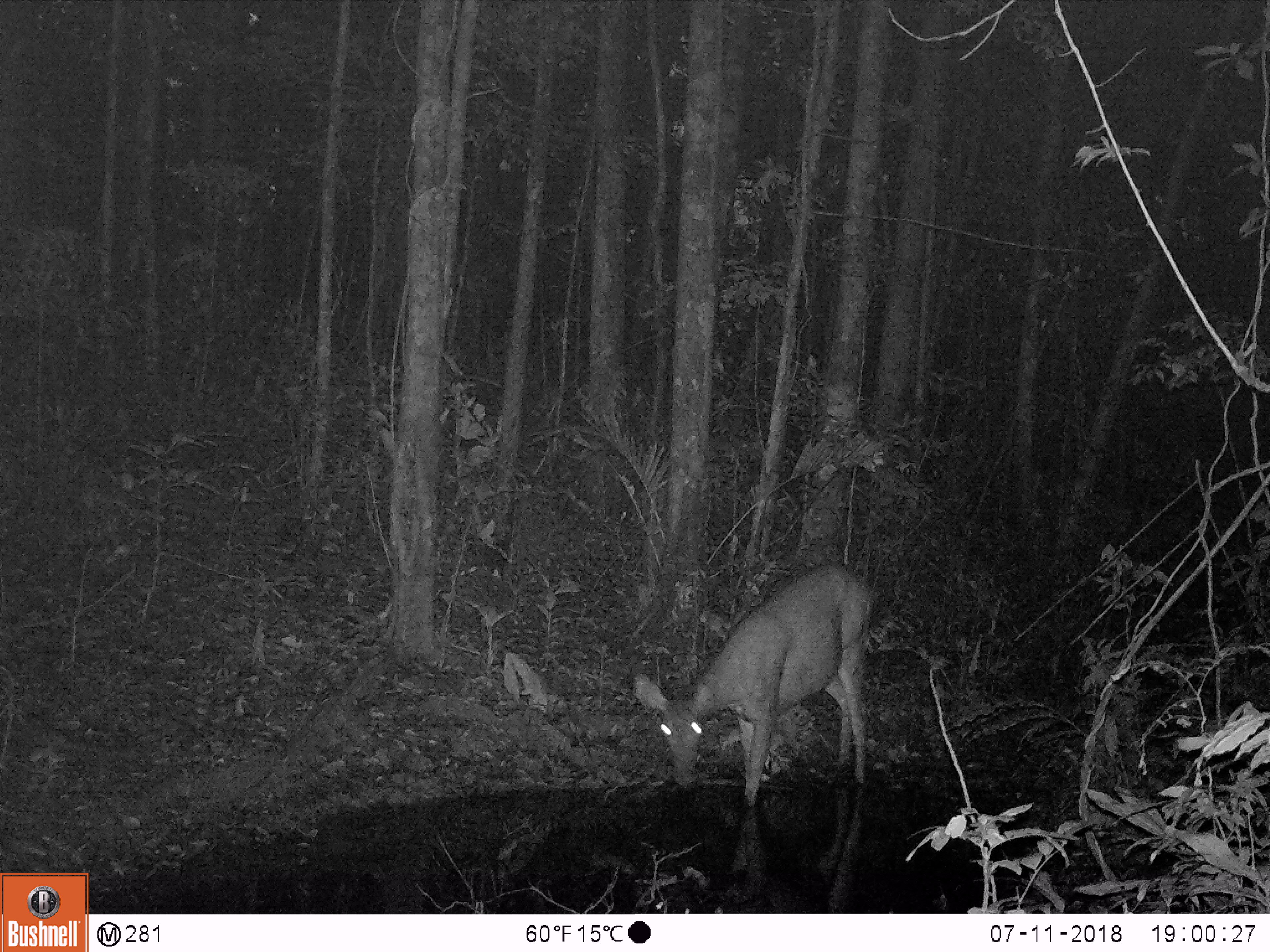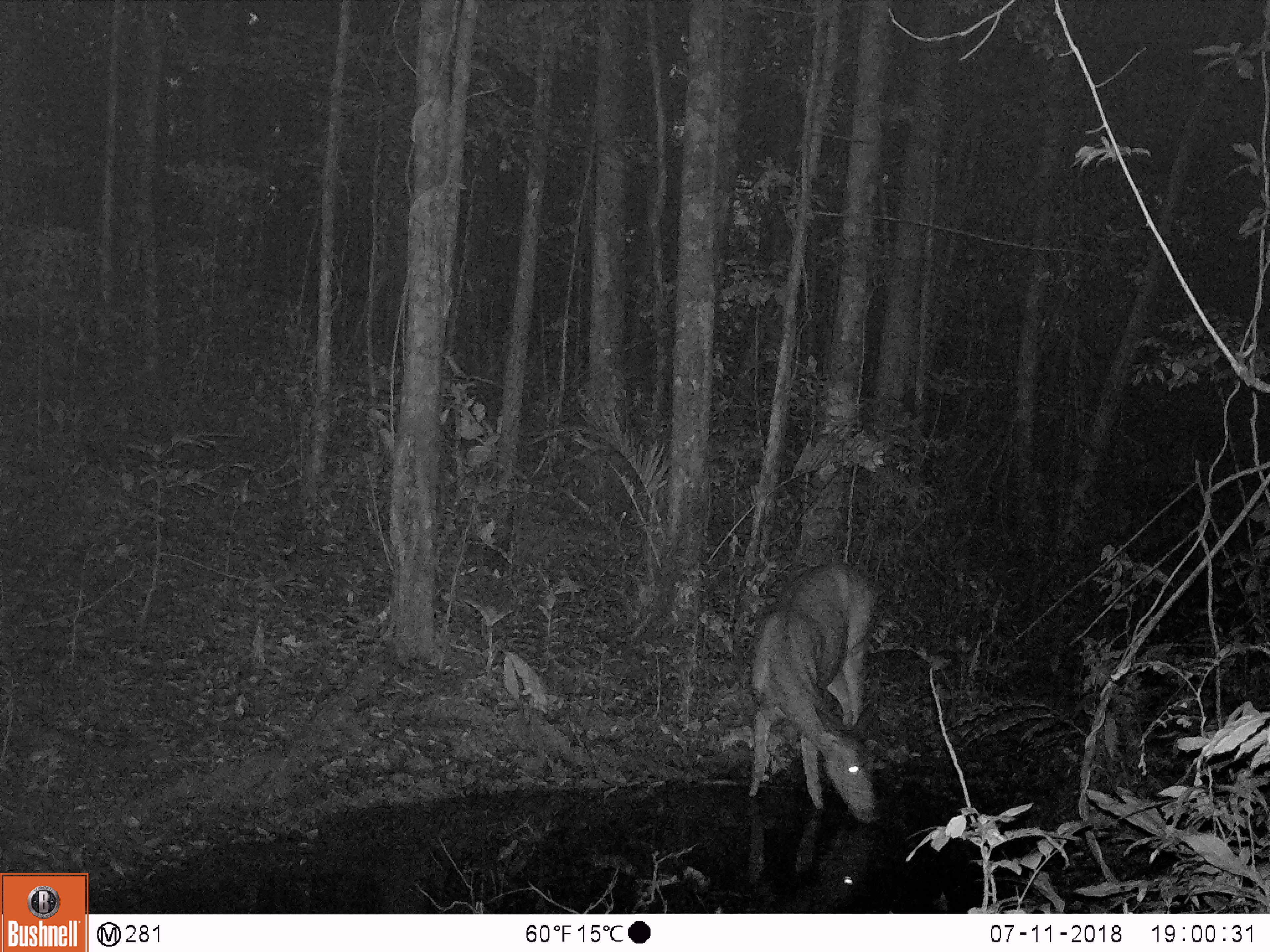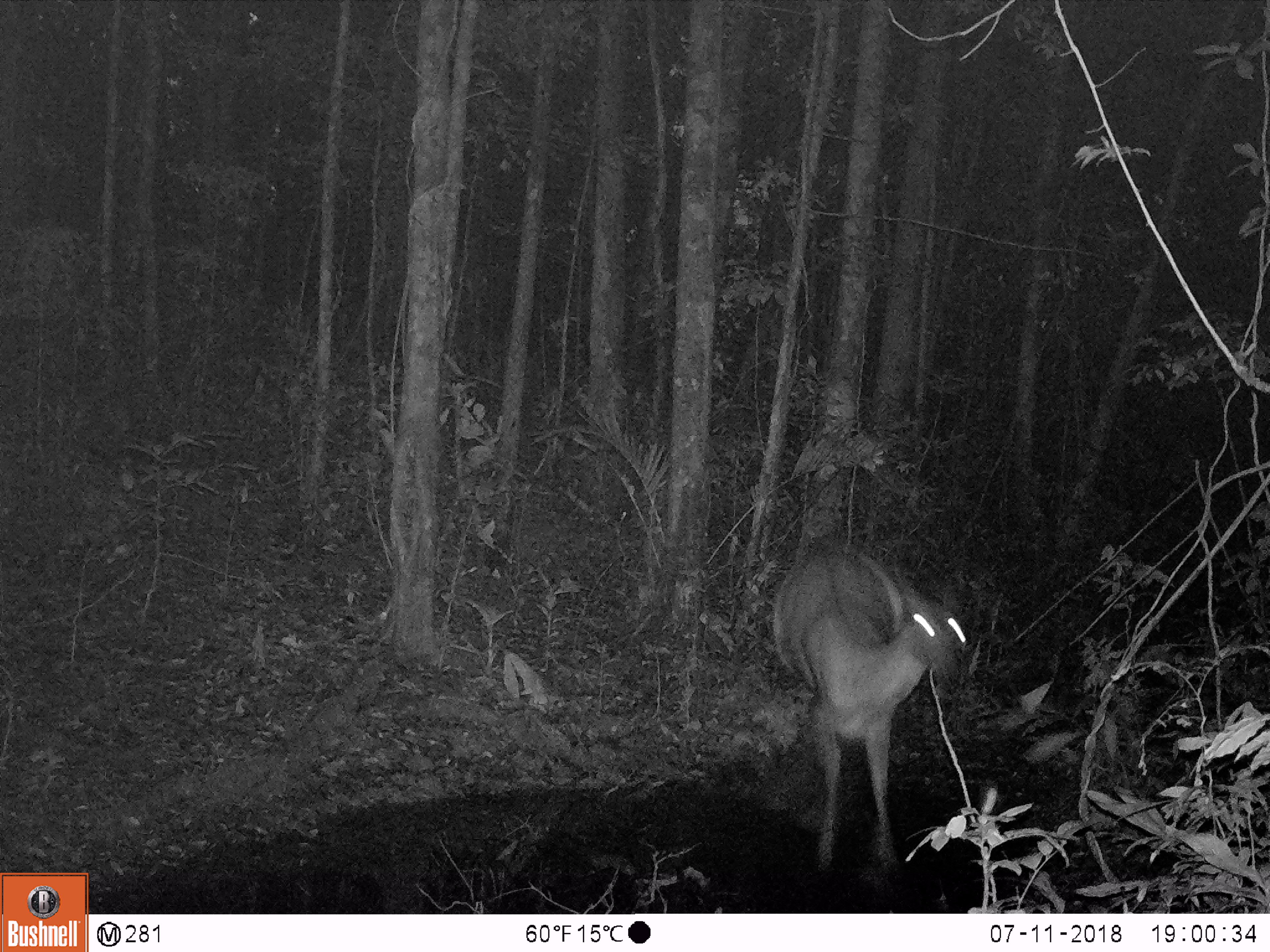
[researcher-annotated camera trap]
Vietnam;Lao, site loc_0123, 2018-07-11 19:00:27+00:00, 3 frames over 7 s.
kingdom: Animalia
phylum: Chordata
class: Mammalia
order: Artiodactyla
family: Cervidae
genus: Rusa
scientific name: Rusa unicolor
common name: sambar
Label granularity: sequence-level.